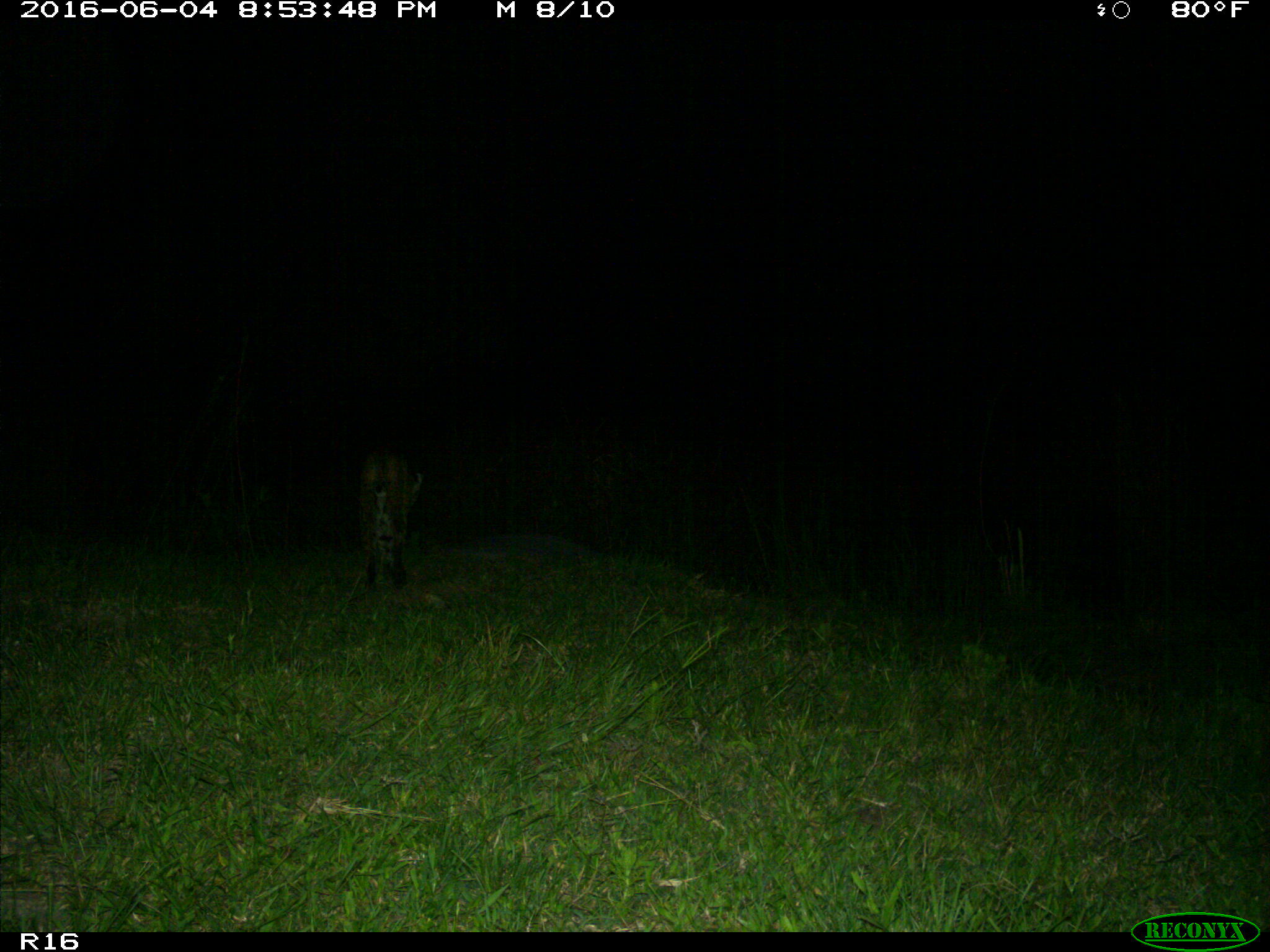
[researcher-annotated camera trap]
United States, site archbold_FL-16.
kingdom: Animalia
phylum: Chordata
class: Mammalia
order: Carnivora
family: Felidae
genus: Lynx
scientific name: Lynx rufus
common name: bobcat